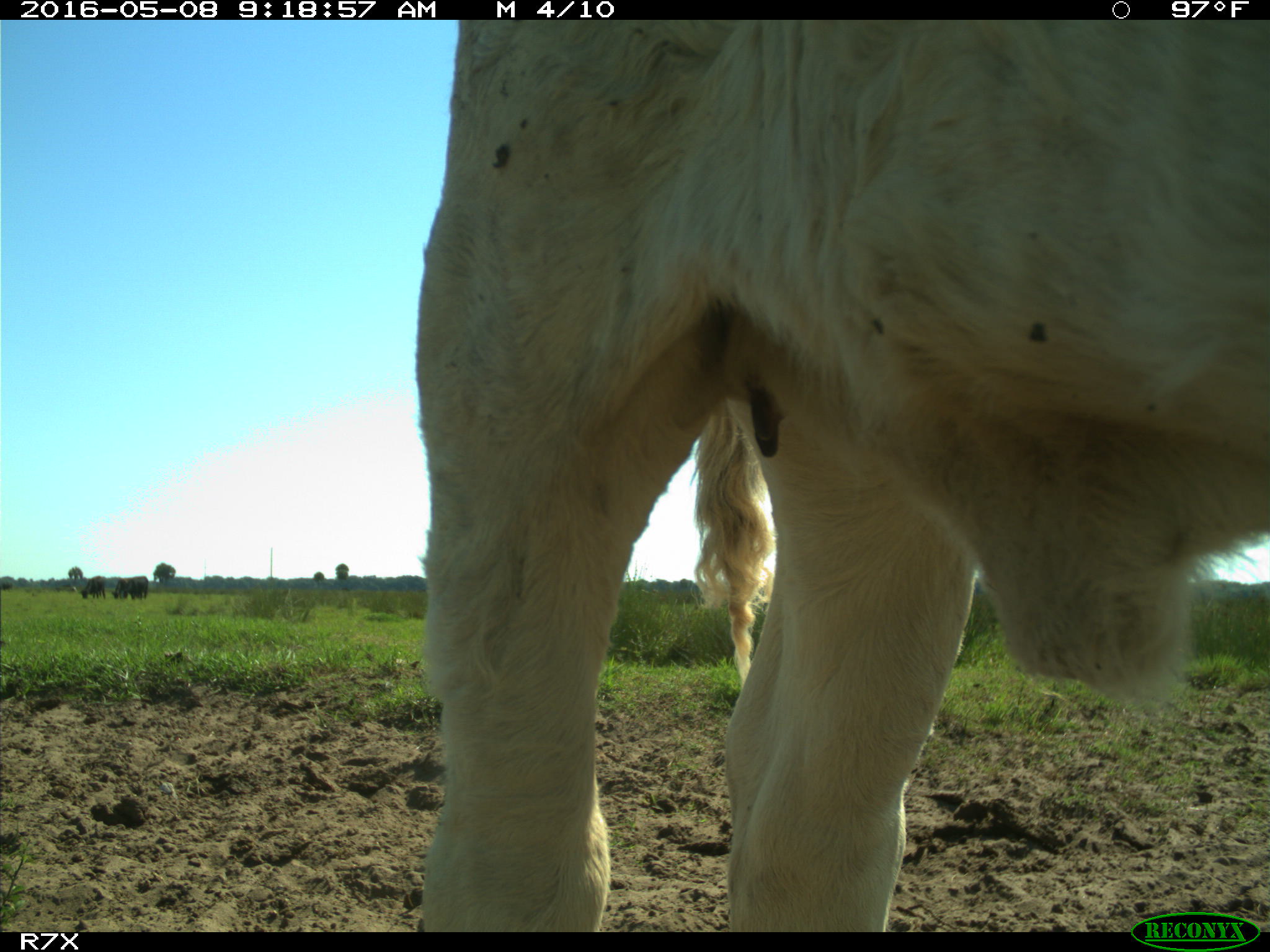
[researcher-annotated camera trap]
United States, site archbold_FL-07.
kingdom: Animalia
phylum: Chordata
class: Mammalia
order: Artiodactyla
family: Bovidae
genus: Bos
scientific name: Bos taurus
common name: domestic cow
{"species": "Bos taurus (domestic cow)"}